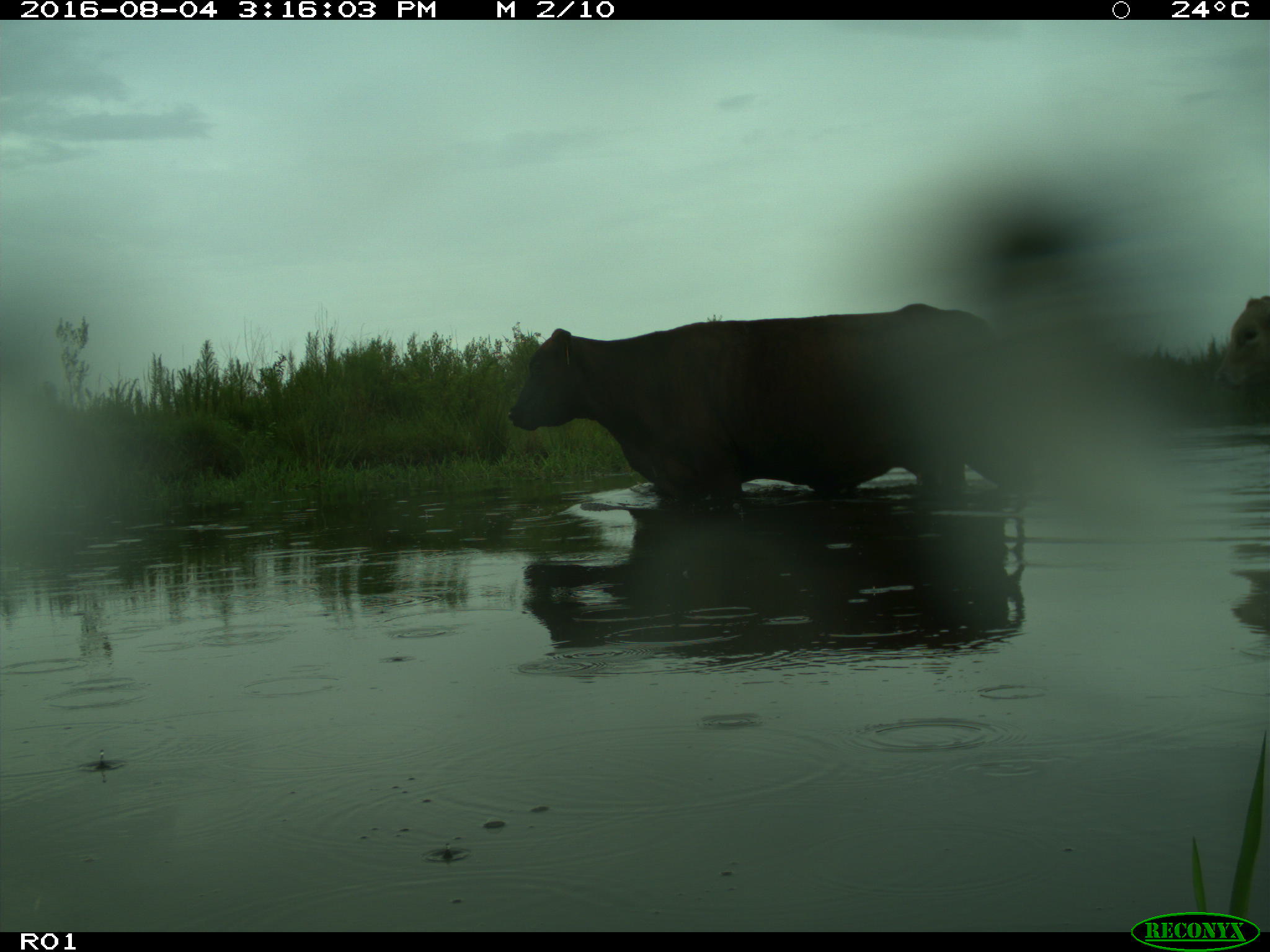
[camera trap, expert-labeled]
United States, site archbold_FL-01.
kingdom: Animalia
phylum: Chordata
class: Mammalia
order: Artiodactyla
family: Bovidae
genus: Bos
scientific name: Bos taurus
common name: domestic cow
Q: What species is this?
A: Bos taurus (domestic cow).